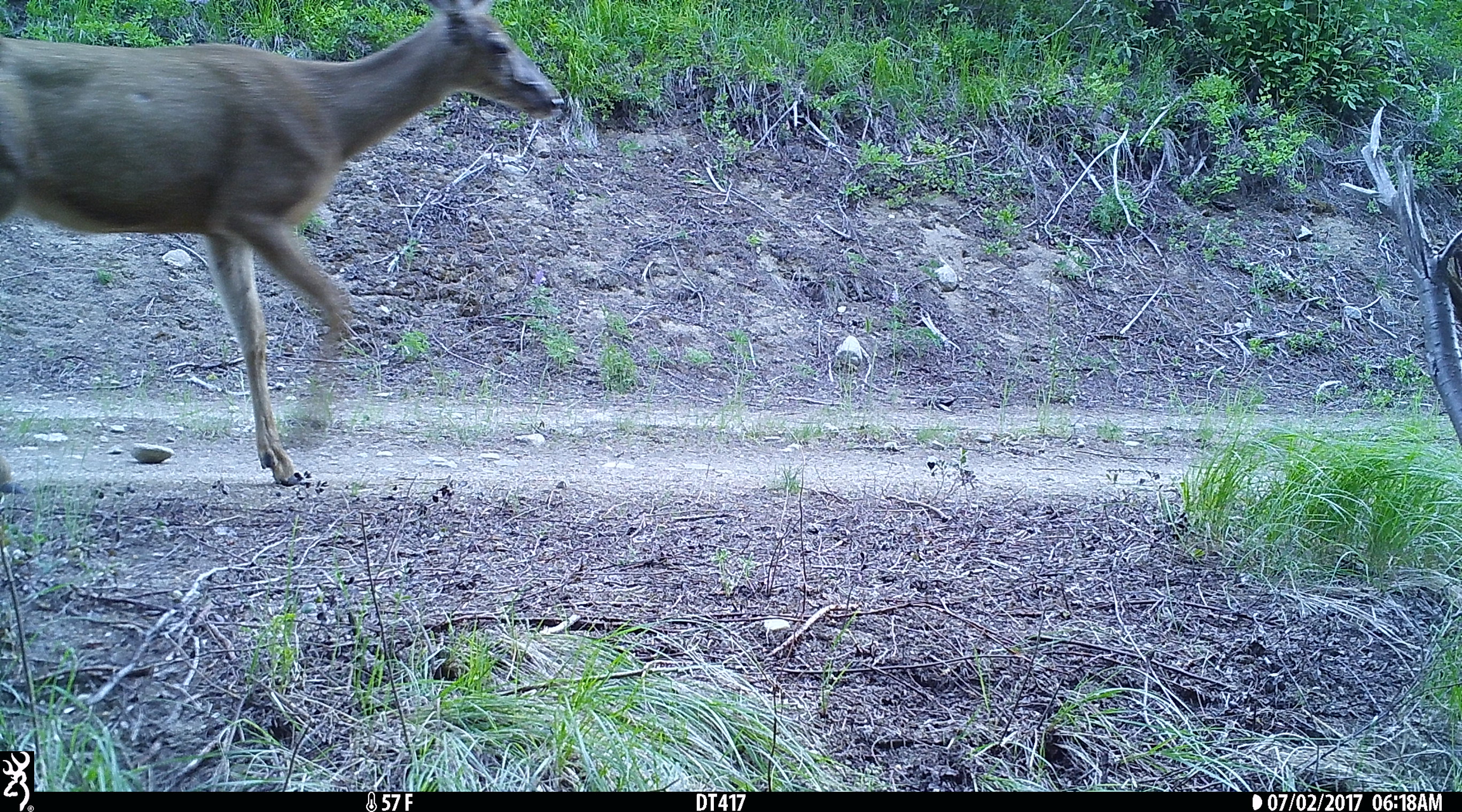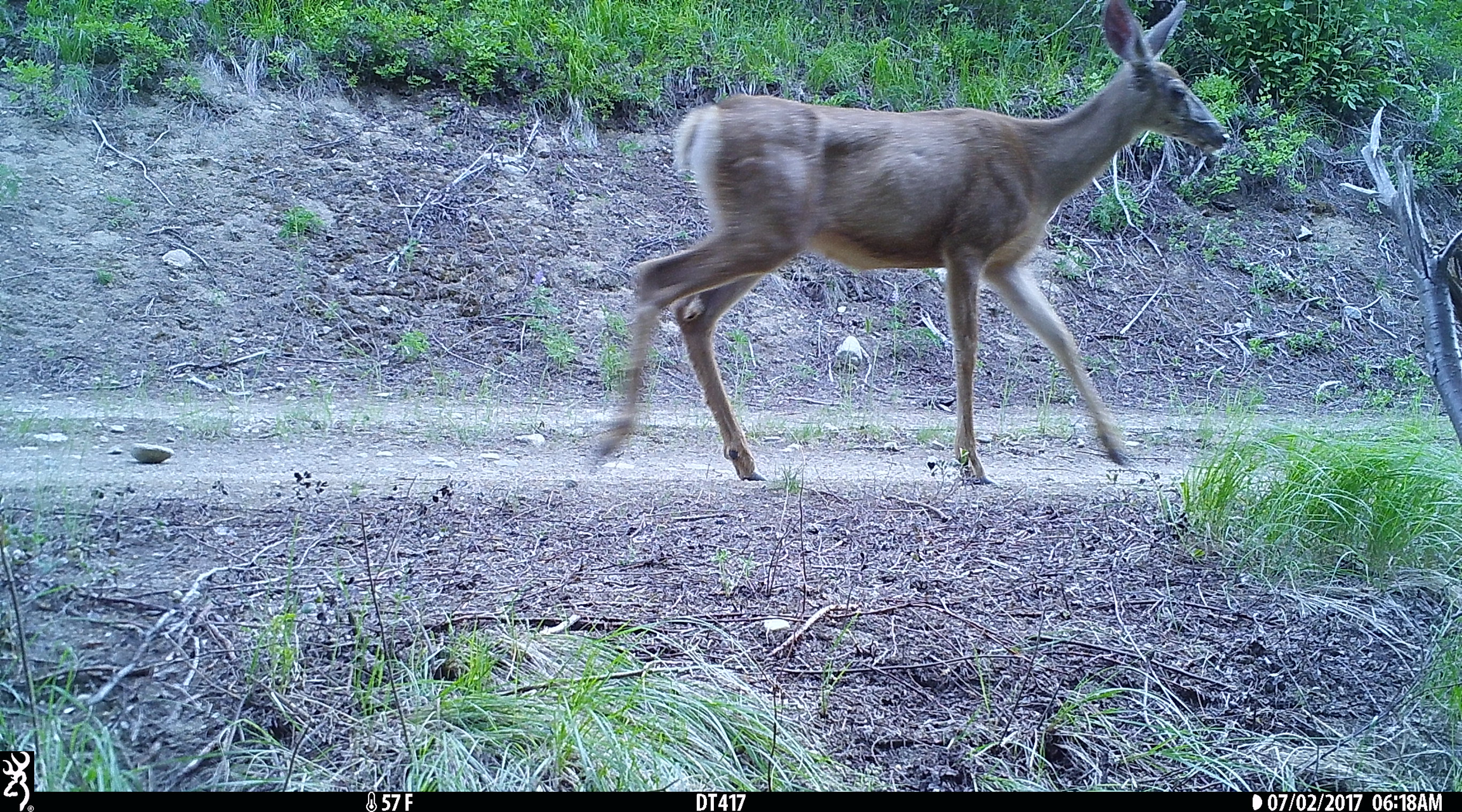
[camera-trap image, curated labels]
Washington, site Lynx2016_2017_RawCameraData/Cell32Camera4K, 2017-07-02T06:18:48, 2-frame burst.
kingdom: Animalia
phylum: Chordata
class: Mammalia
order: Artiodactyla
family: Cervidae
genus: Odocoileus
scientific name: Odocoileus virginianus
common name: white-tailed deer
Odocoileus virginianus (white-tailed deer). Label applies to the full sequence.